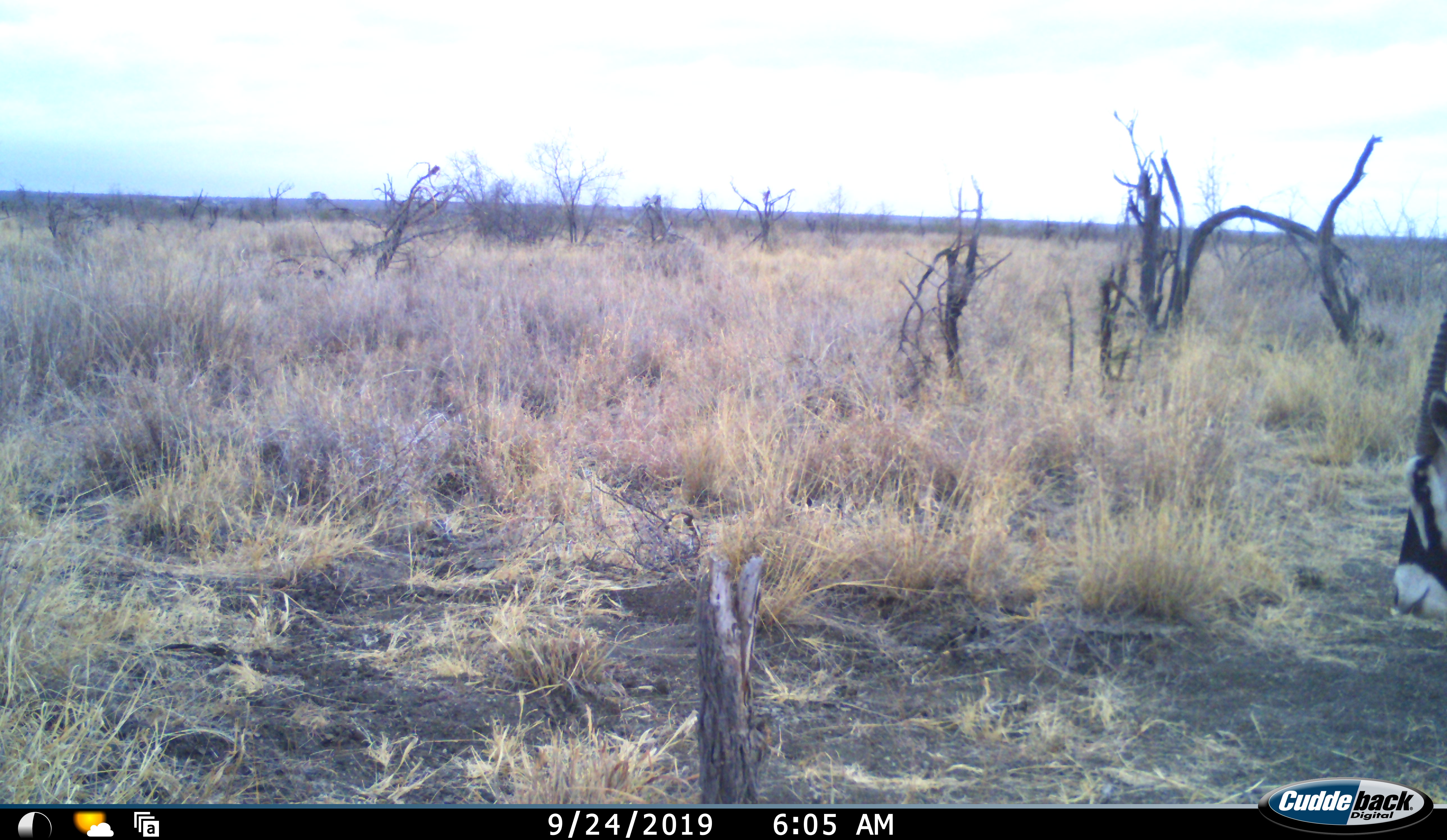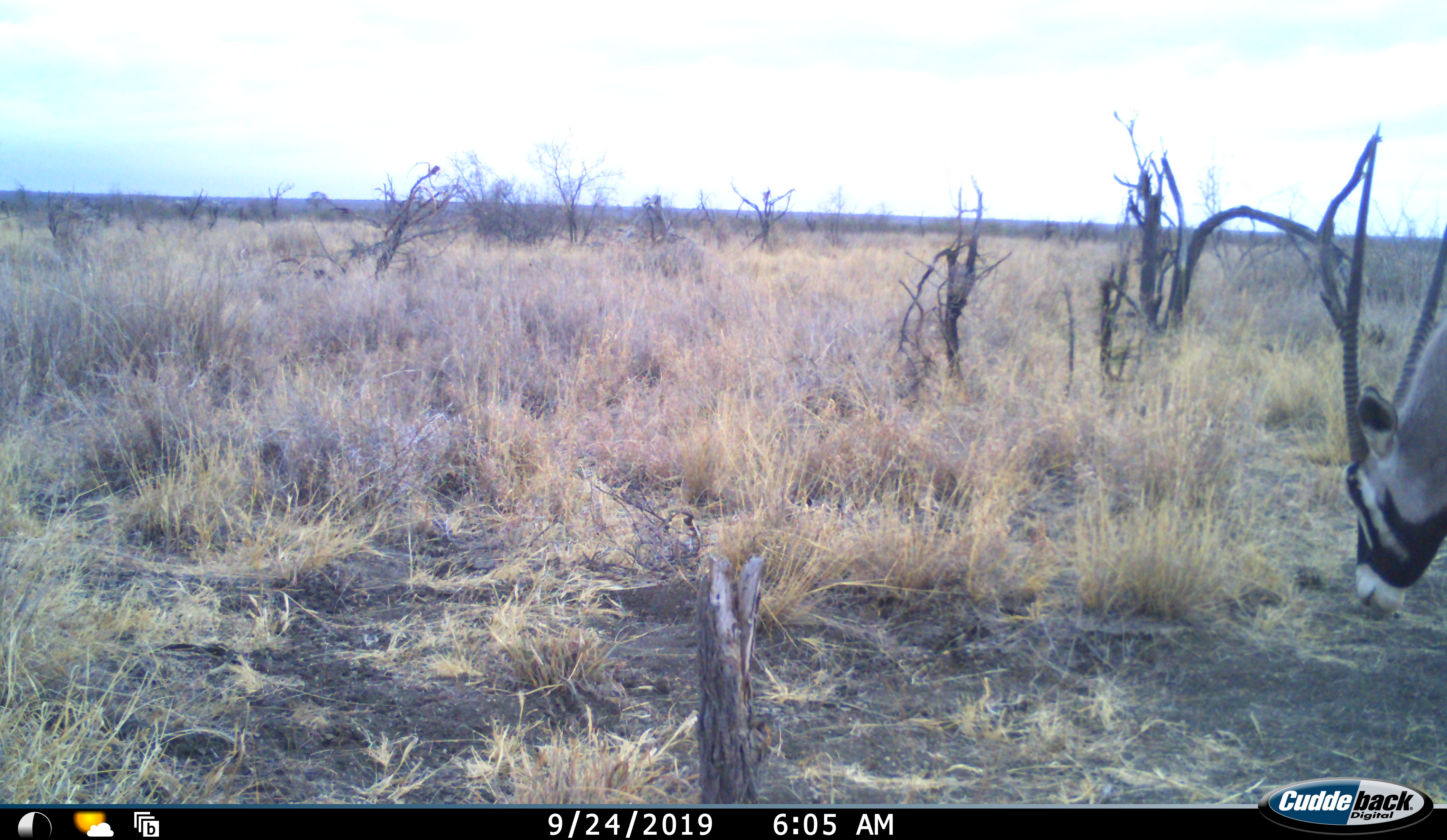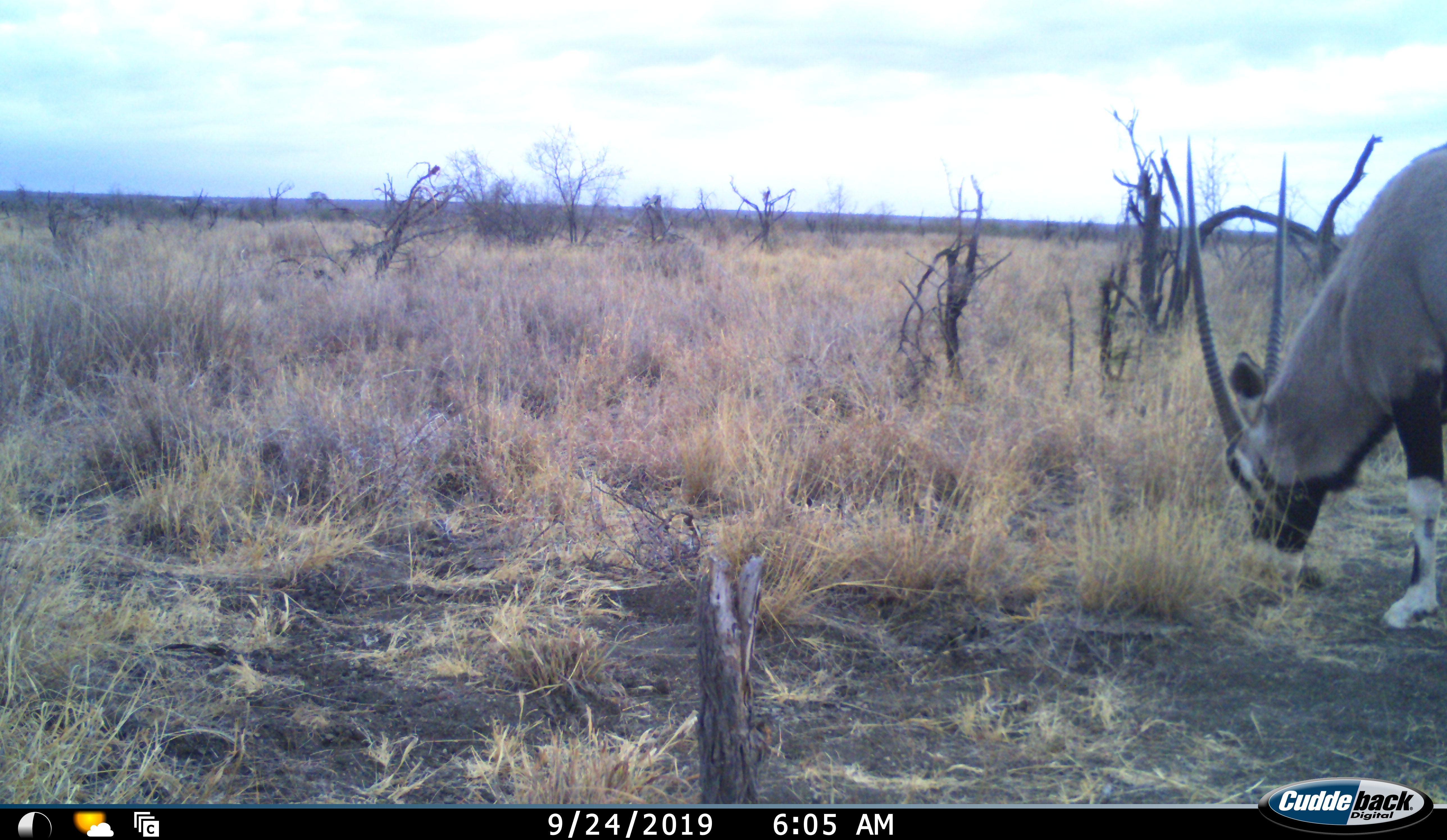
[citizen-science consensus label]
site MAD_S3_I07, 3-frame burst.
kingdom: Animalia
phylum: Chordata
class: Mammalia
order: Artiodactyla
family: Bovidae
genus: Oryx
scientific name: Oryx gazella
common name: gemsbok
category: oryx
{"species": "oryx (gemsbok) (Oryx gazella)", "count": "1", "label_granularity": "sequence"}